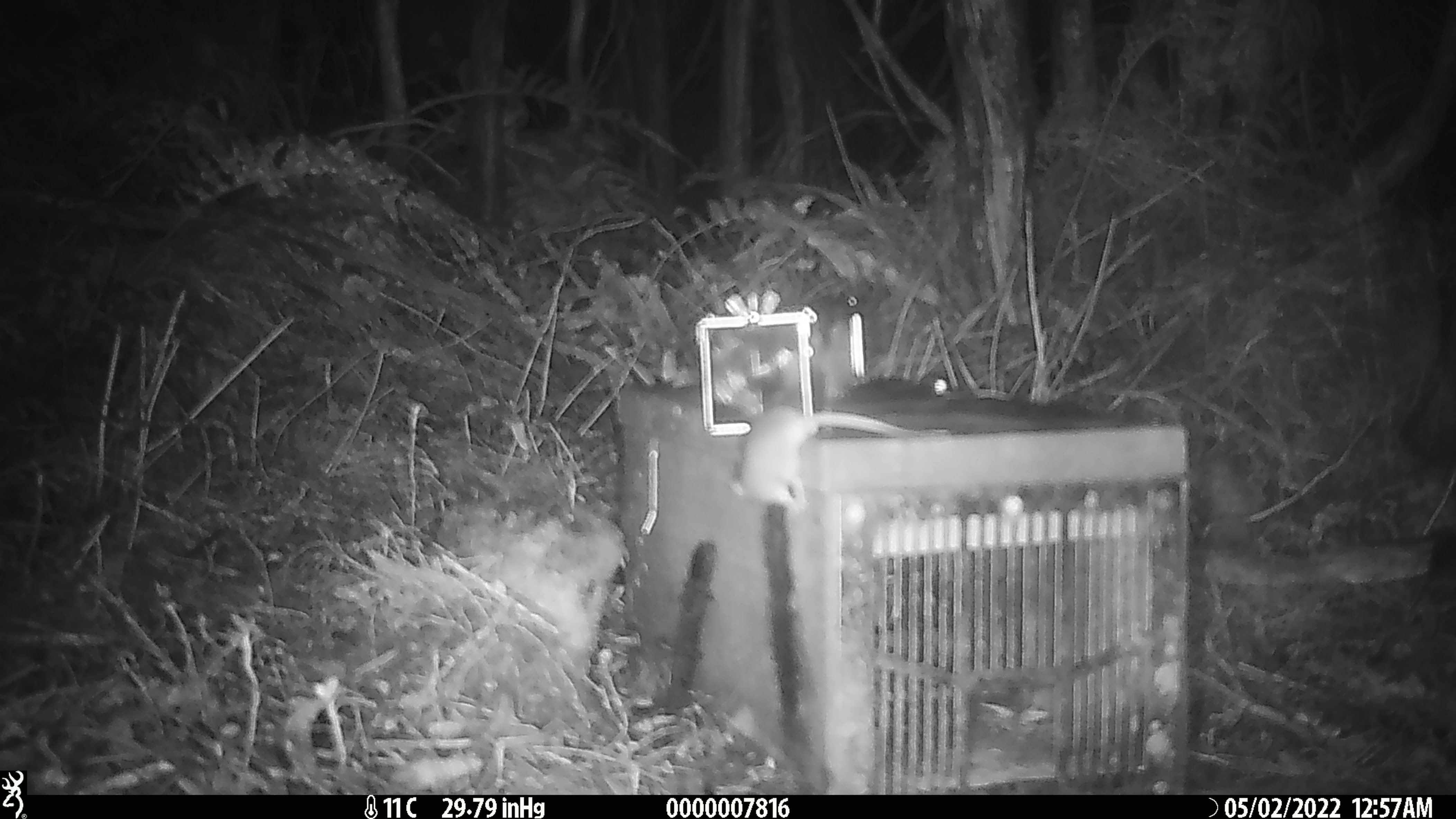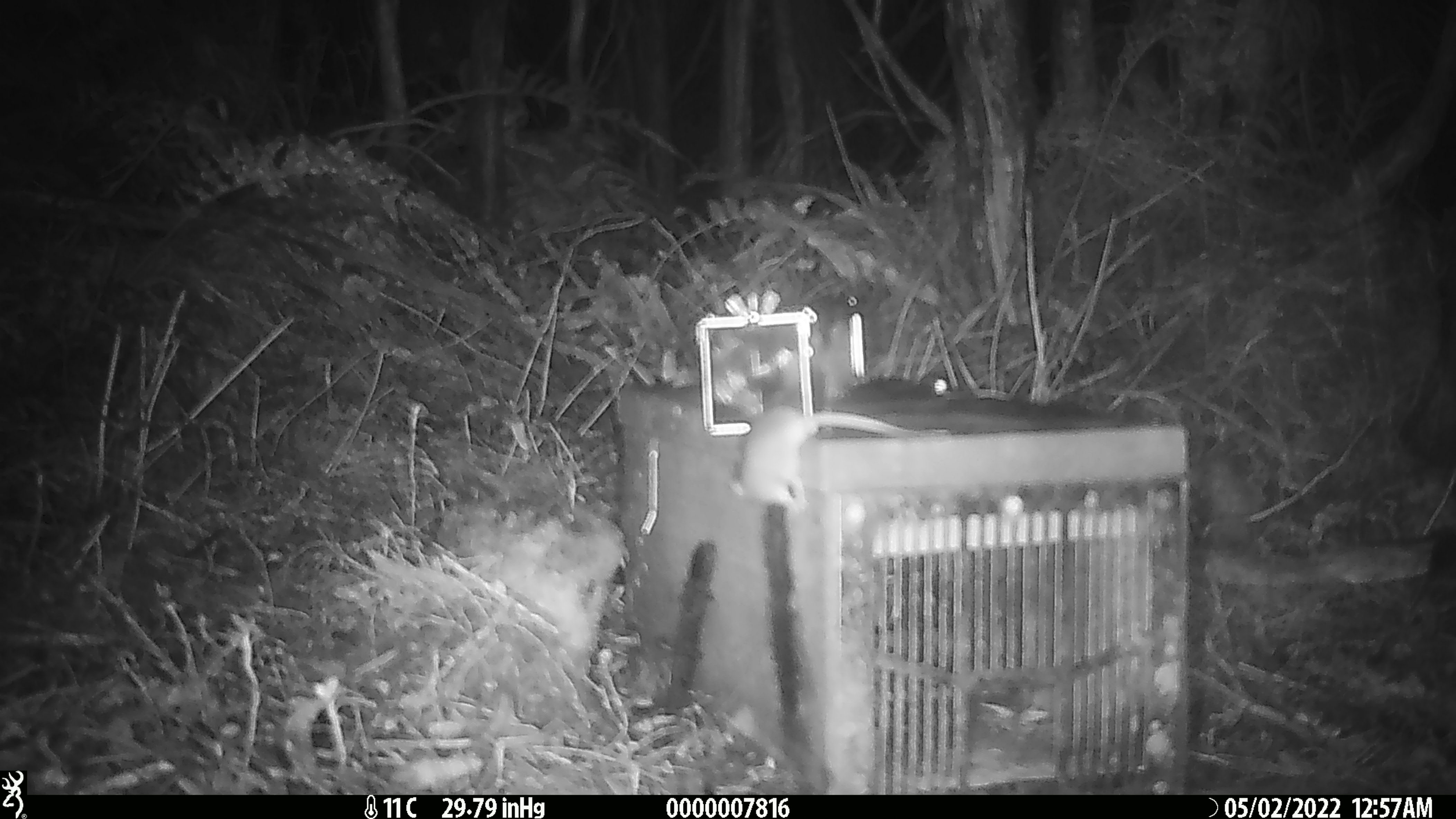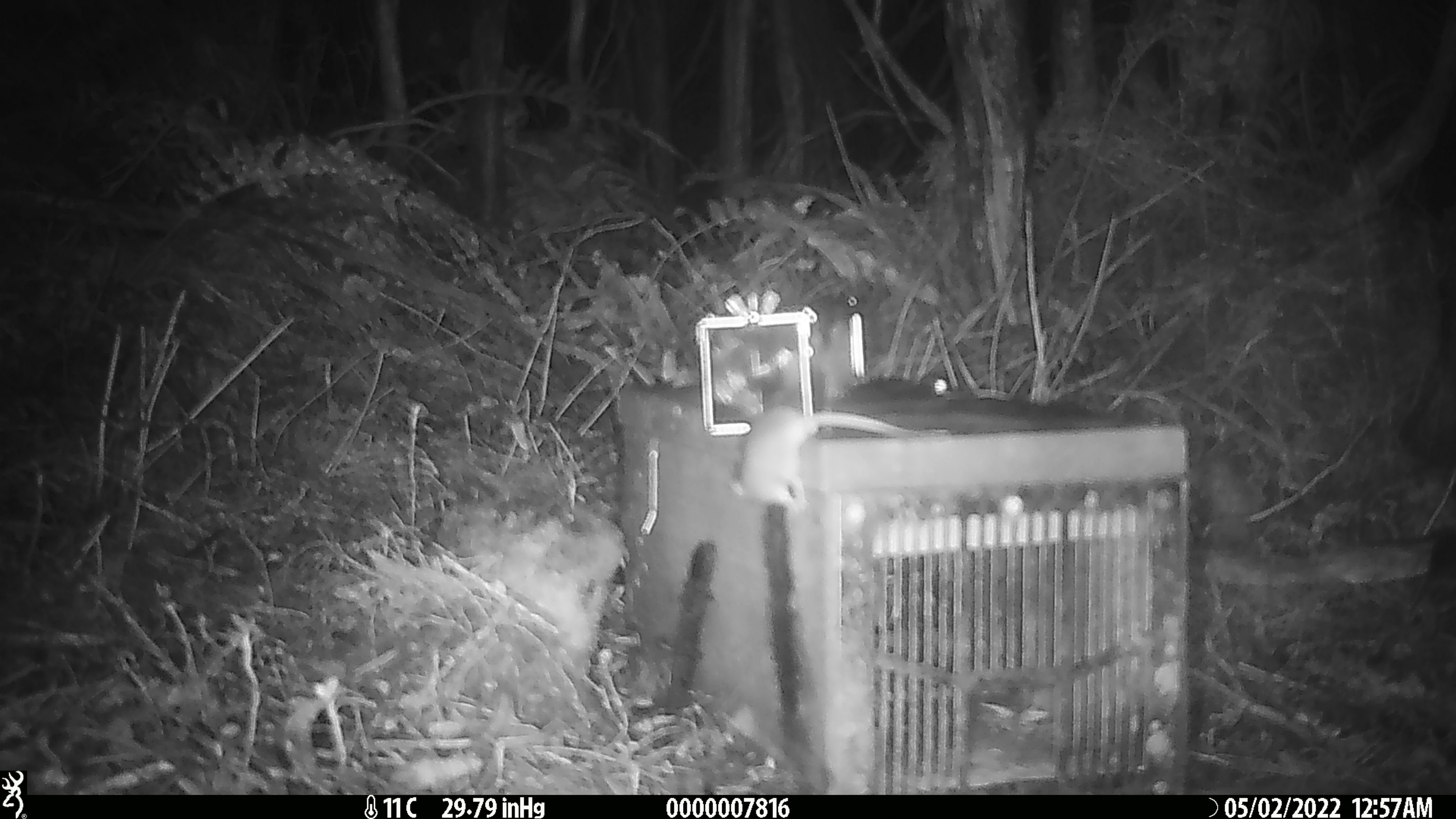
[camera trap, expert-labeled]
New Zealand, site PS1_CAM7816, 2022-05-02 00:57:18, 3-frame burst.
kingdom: Animalia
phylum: Chordata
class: Mammalia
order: Rodentia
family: Muridae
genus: Mus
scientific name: Mus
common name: mouse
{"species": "mouse (Mus)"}